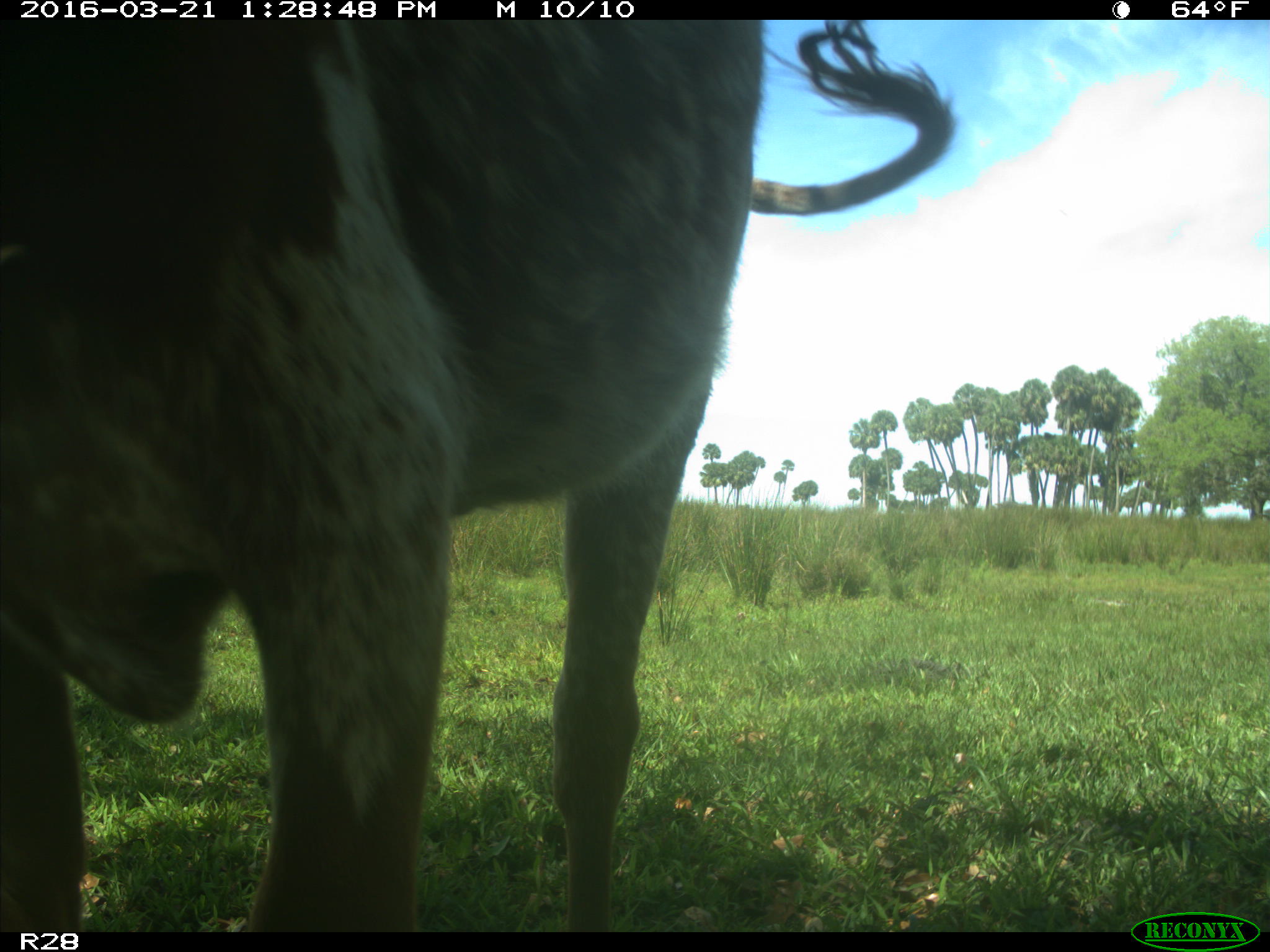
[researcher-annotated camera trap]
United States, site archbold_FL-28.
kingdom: Animalia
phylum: Chordata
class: Mammalia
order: Artiodactyla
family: Bovidae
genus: Bos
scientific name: Bos taurus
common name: domestic cow